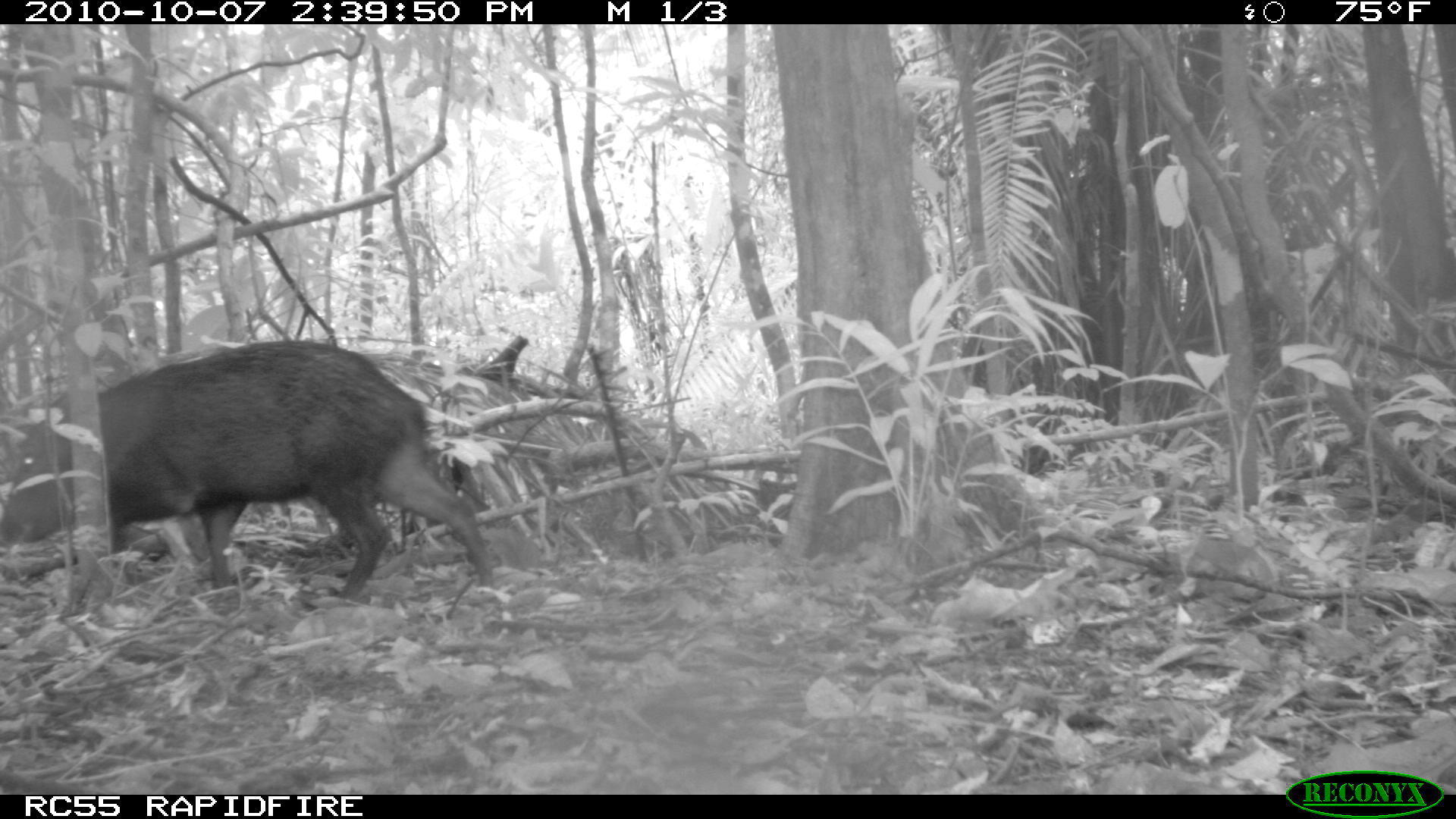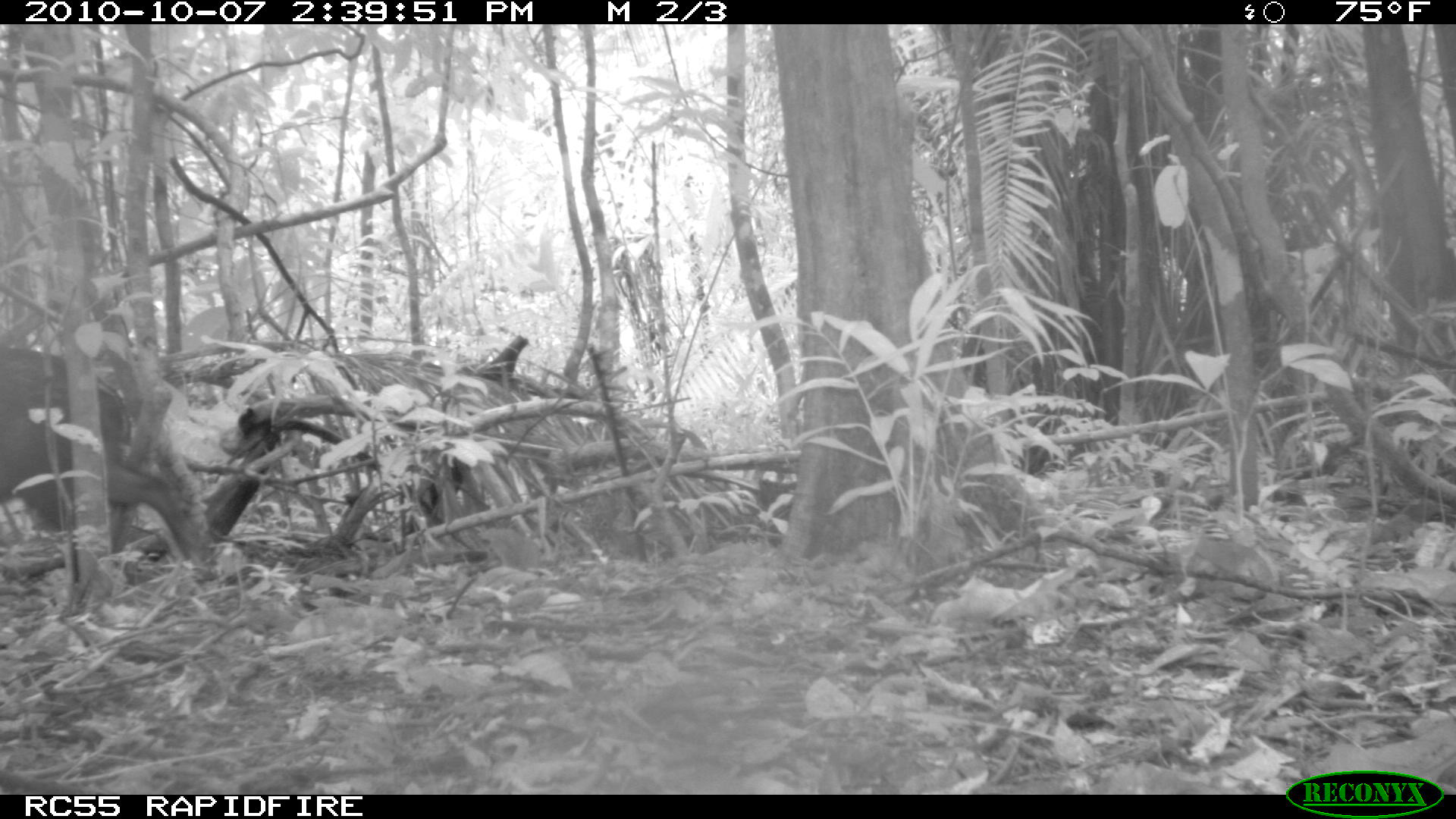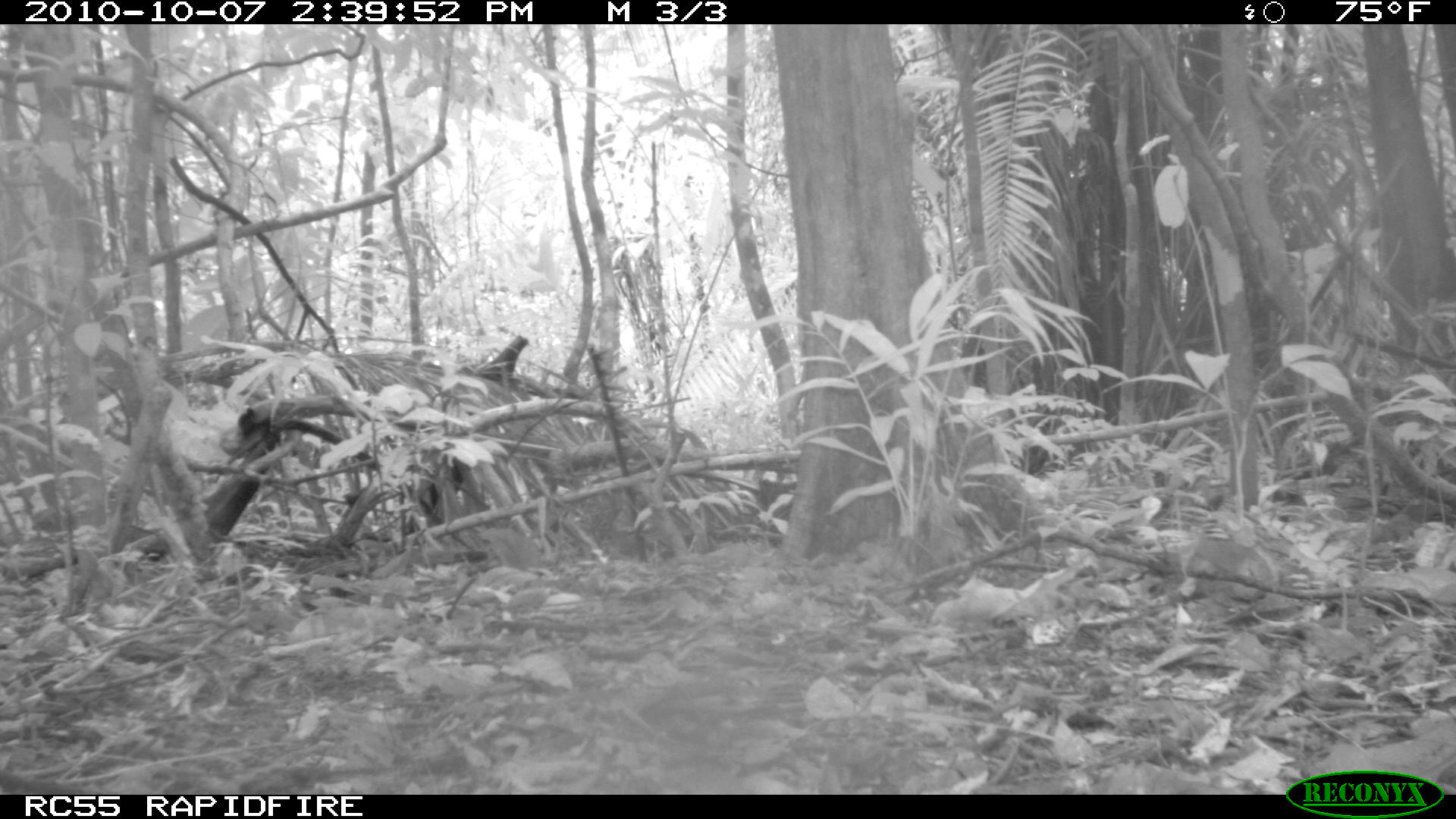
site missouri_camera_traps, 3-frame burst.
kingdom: Animalia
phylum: Chordata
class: Mammalia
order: Artiodactyla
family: Tayassuidae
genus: Pecari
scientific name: Pecari tajacu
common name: collared peccary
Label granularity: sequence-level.